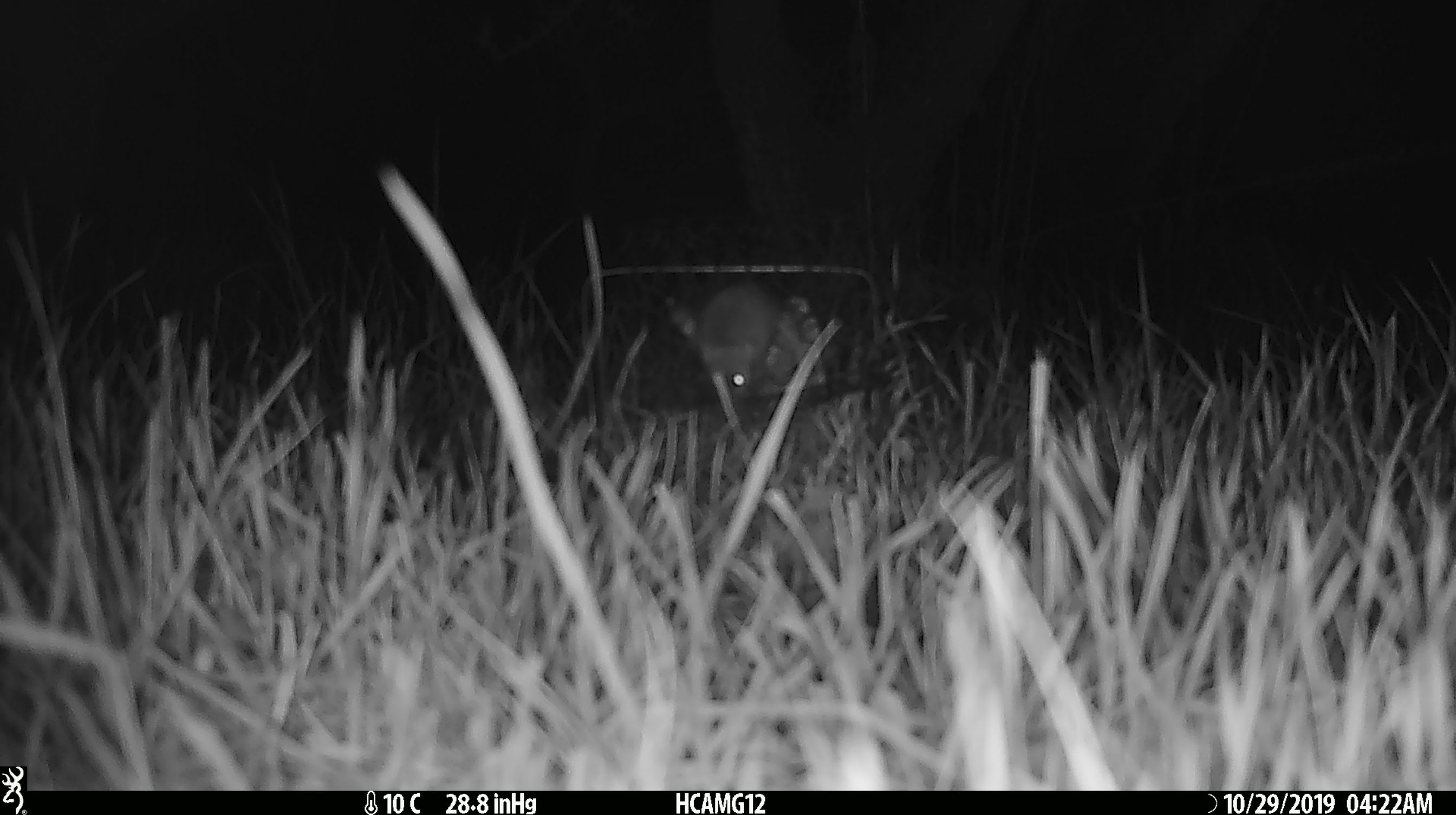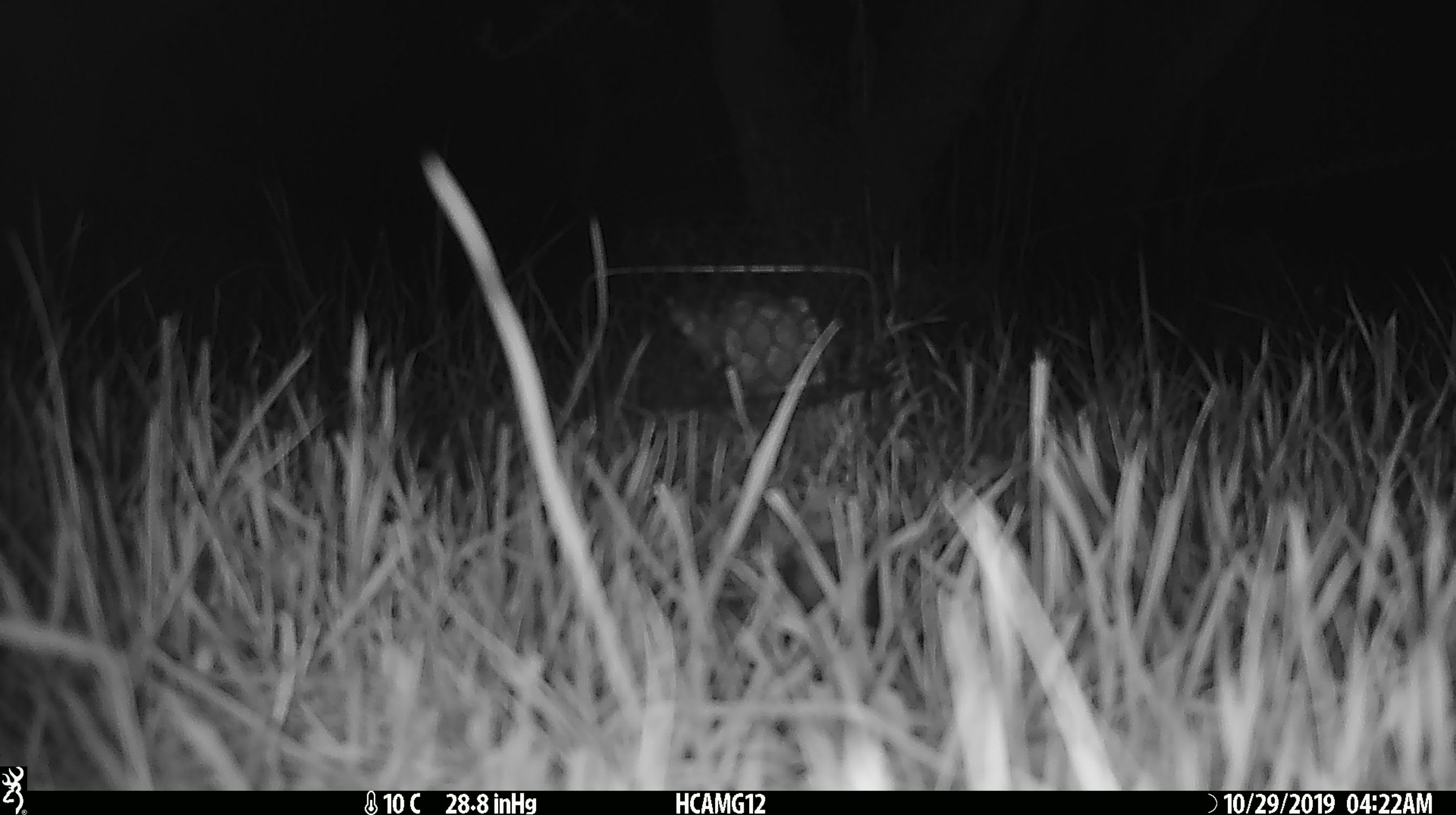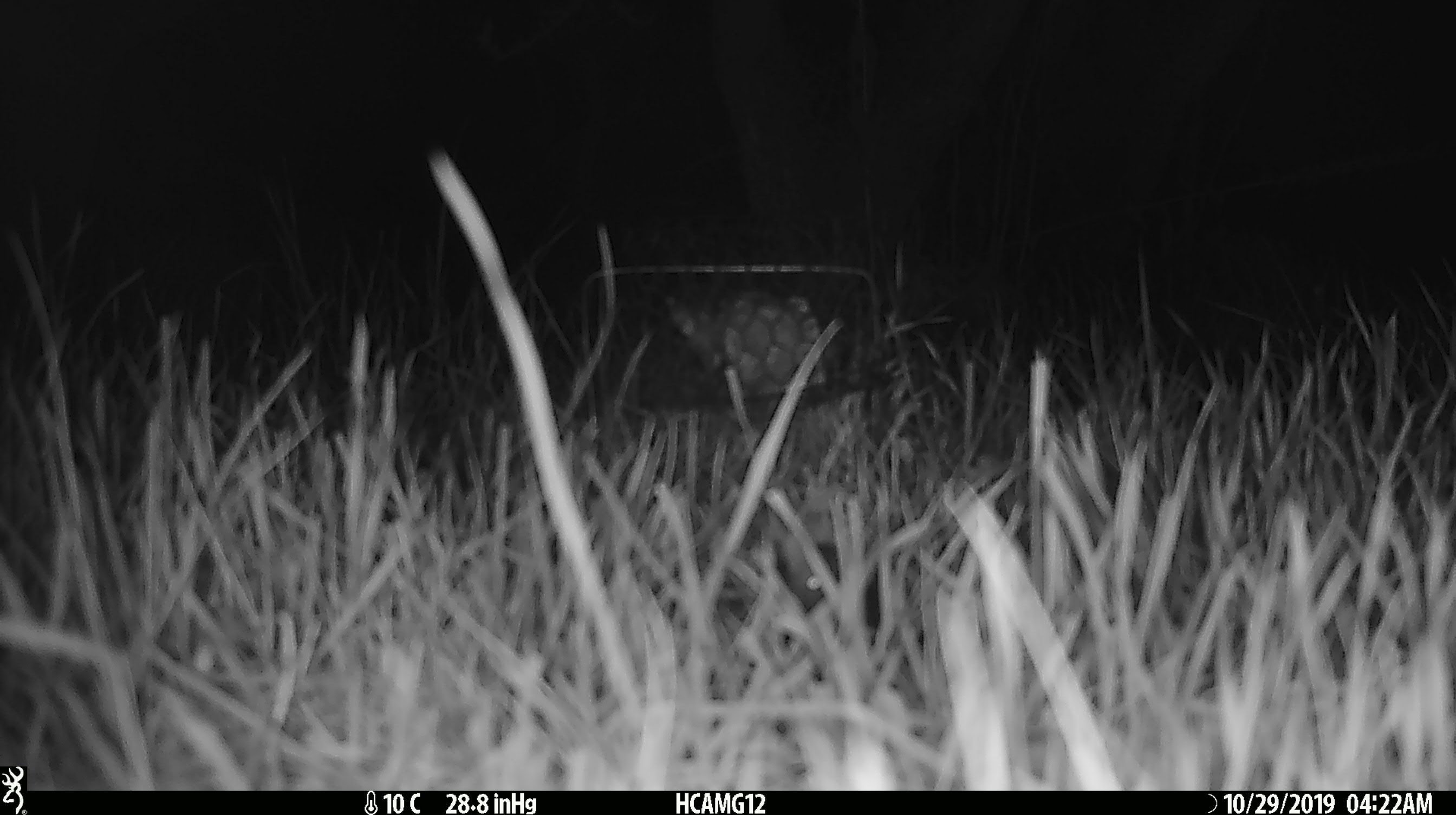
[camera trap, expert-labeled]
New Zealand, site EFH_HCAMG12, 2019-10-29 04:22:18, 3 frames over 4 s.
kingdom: Animalia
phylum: Chordata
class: Mammalia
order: Rodentia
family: Muridae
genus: Mus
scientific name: Mus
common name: mouse